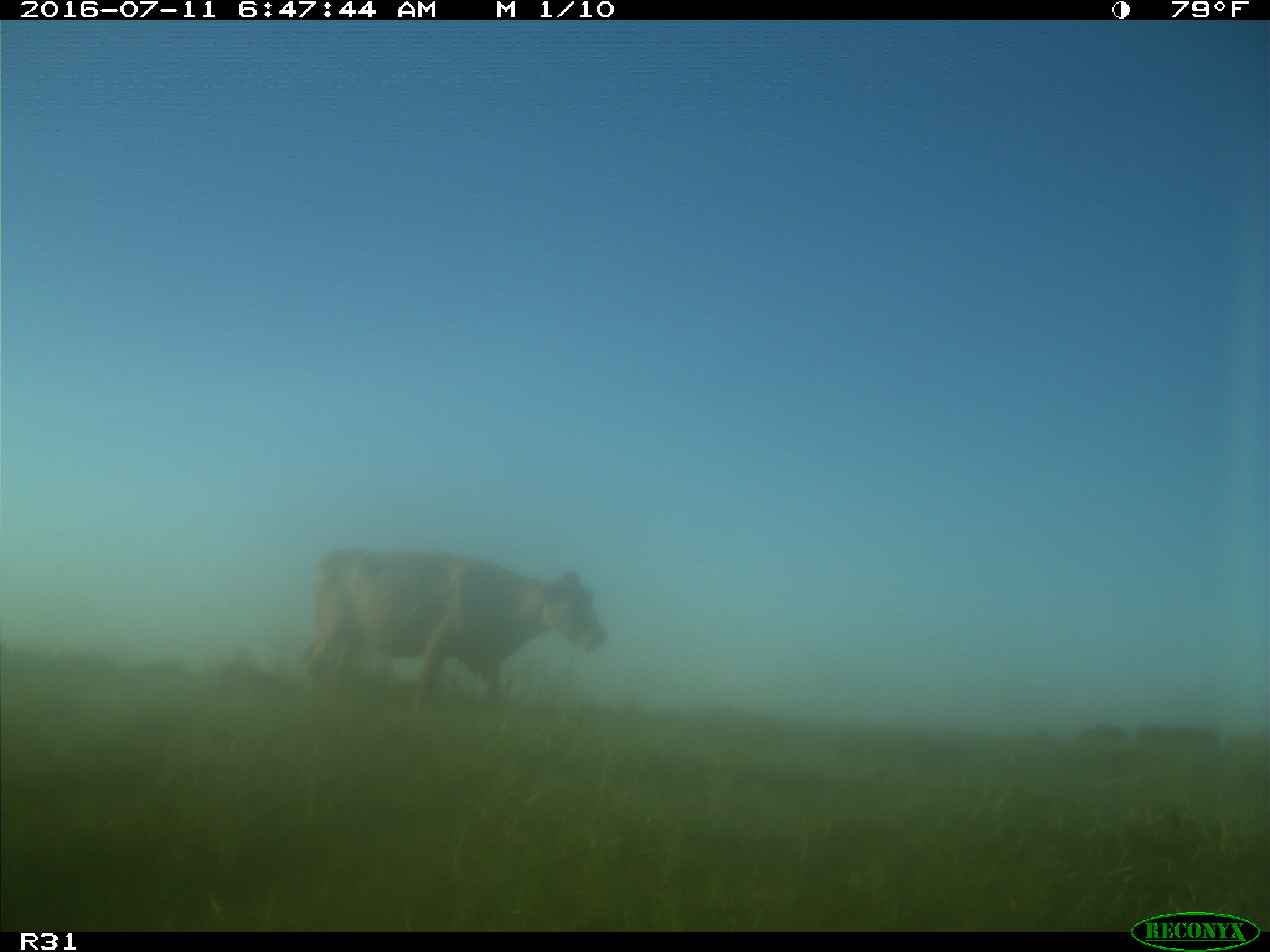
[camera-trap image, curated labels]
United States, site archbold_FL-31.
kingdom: Animalia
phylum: Chordata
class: Mammalia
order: Artiodactyla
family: Bovidae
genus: Bos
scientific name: Bos taurus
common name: domestic cow